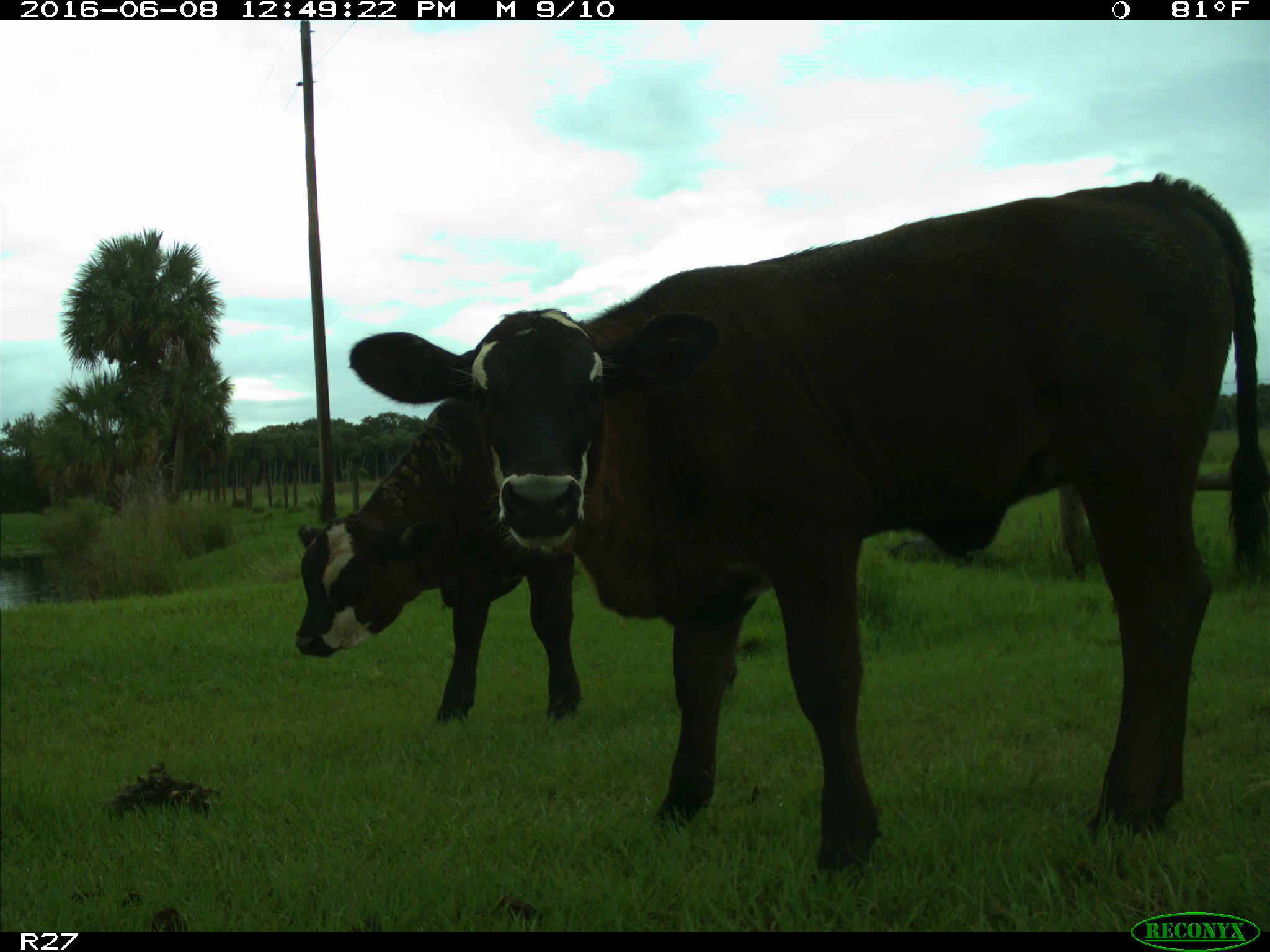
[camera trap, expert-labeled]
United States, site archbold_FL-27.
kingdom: Animalia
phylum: Chordata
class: Mammalia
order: Artiodactyla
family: Bovidae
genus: Bos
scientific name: Bos taurus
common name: domestic cow